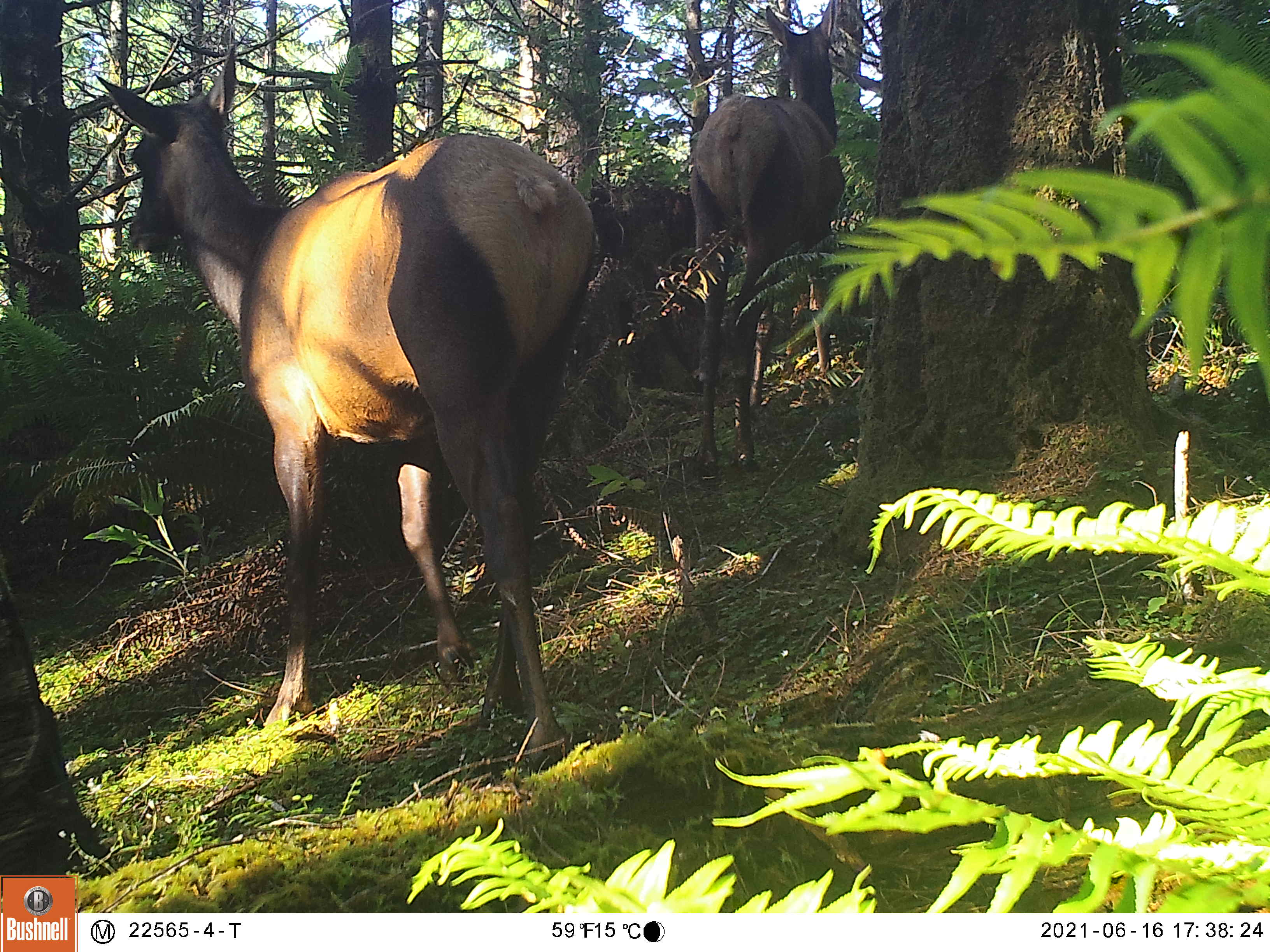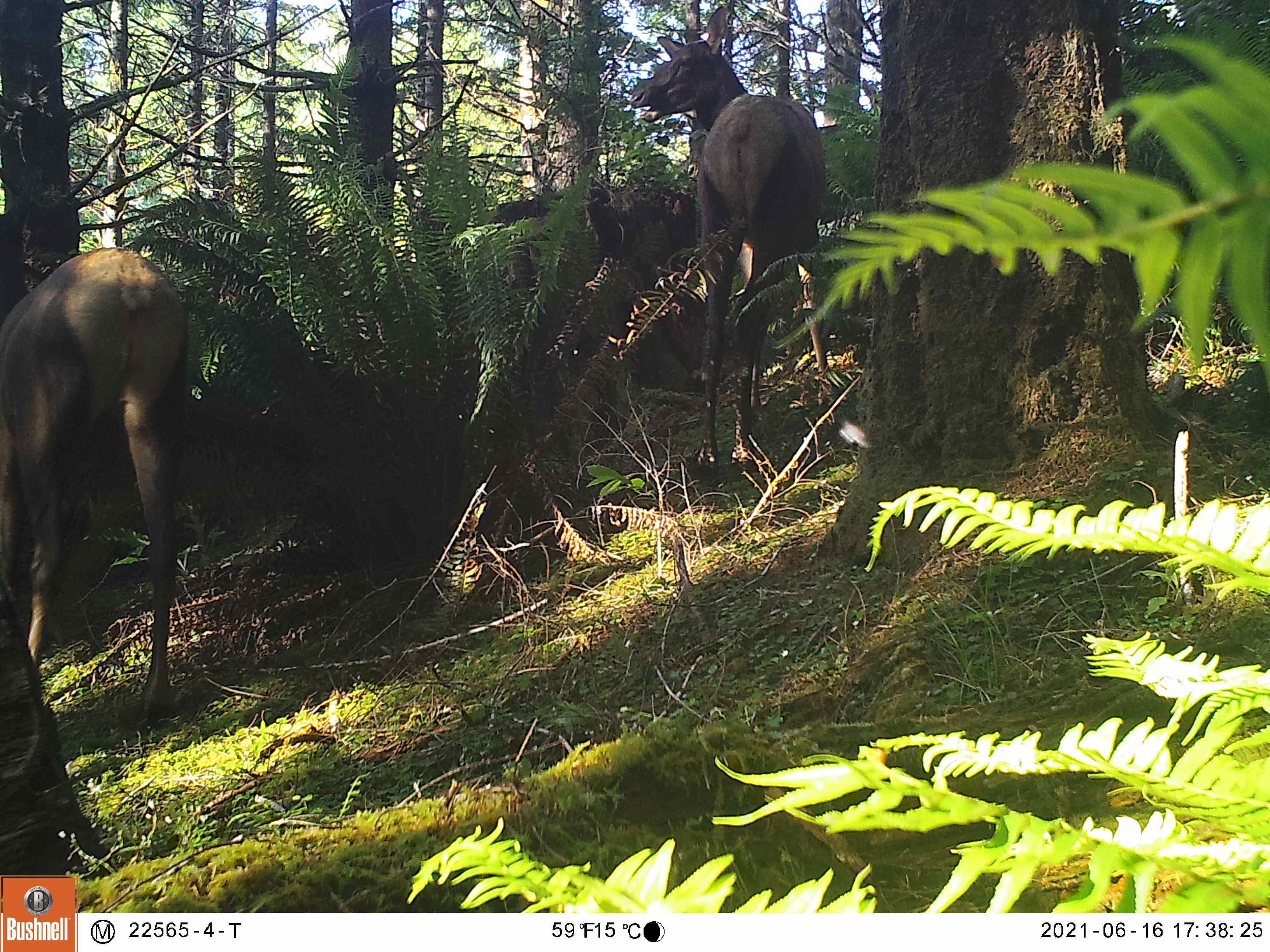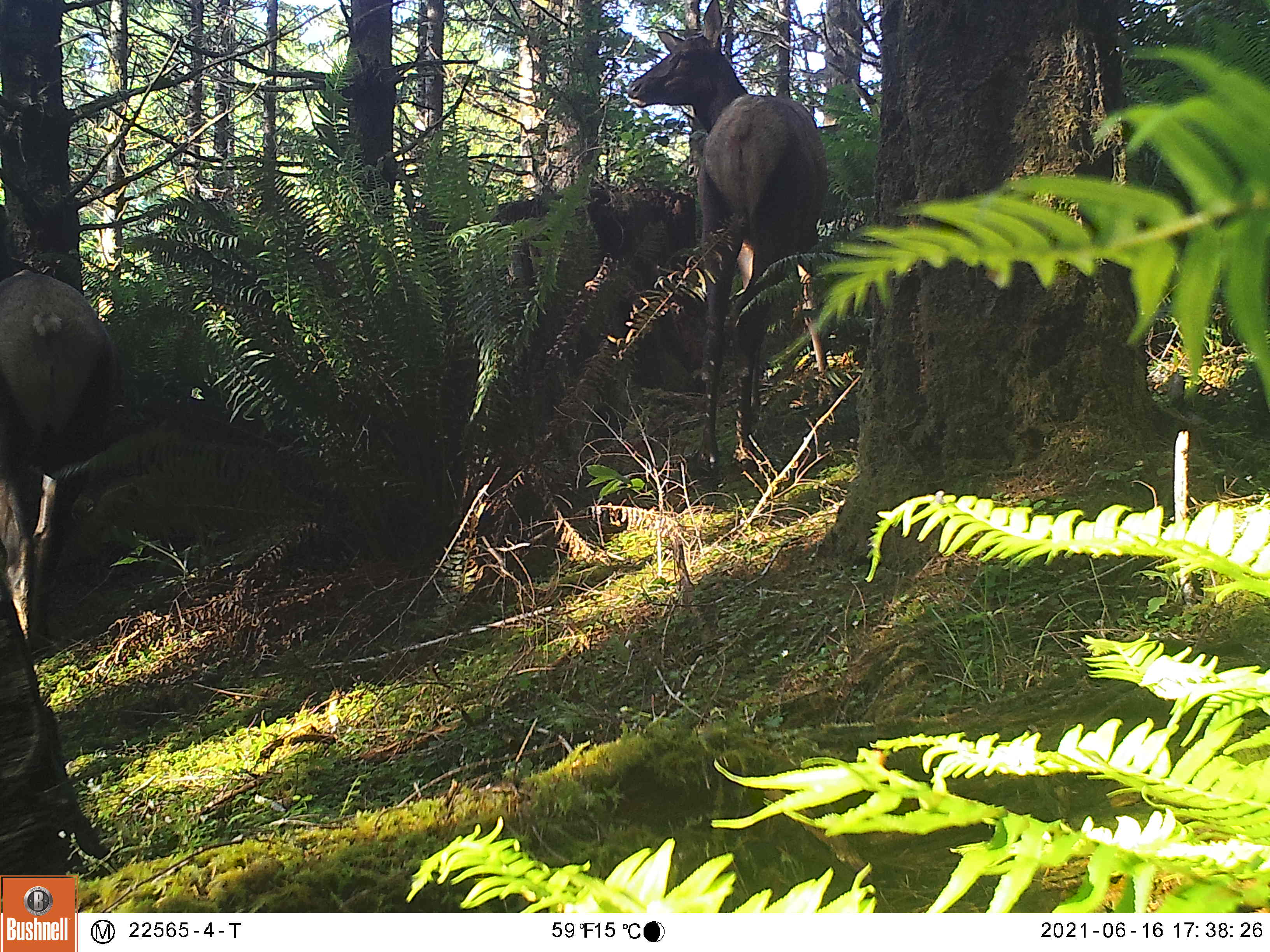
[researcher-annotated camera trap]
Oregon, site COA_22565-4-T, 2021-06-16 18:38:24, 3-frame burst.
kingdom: Animalia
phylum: Chordata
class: Mammalia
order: Artiodactyla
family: Cervidae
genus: Cervus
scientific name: Cervus canadensis roosevelti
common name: roosevelt elk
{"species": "roosevelt elk (Cervus canadensis roosevelti)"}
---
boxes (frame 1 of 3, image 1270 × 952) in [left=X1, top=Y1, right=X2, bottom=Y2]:
roosevelt elk: [left=80, top=52, right=611, bottom=765]; [left=655, top=4, right=870, bottom=492]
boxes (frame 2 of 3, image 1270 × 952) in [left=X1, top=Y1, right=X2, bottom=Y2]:
roosevelt elk: [left=7, top=224, right=208, bottom=791]; [left=612, top=7, right=844, bottom=495]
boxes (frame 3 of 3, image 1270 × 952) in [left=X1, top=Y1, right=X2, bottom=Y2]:
roosevelt elk: [left=607, top=1, right=834, bottom=503]; [left=0, top=195, right=132, bottom=647]